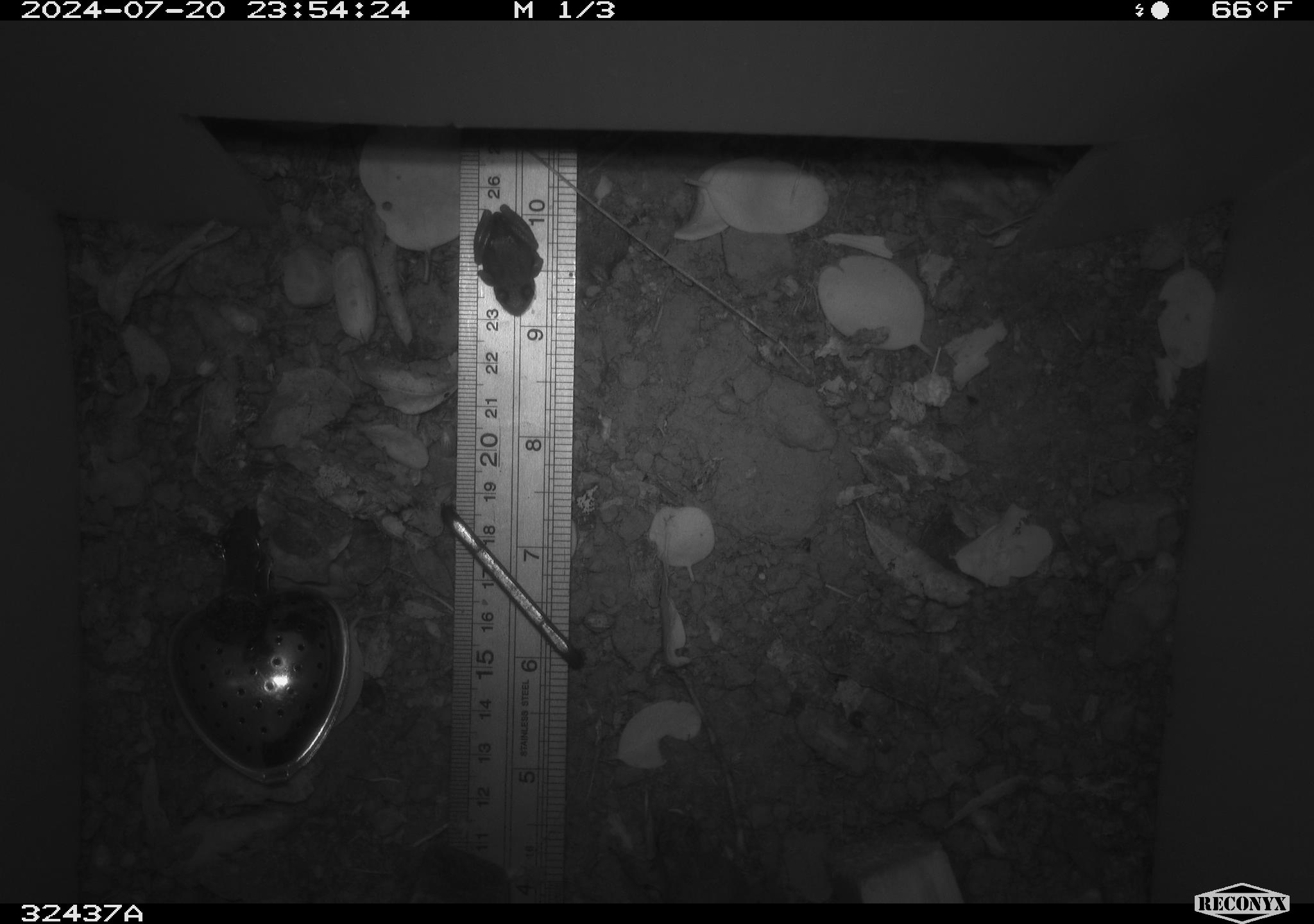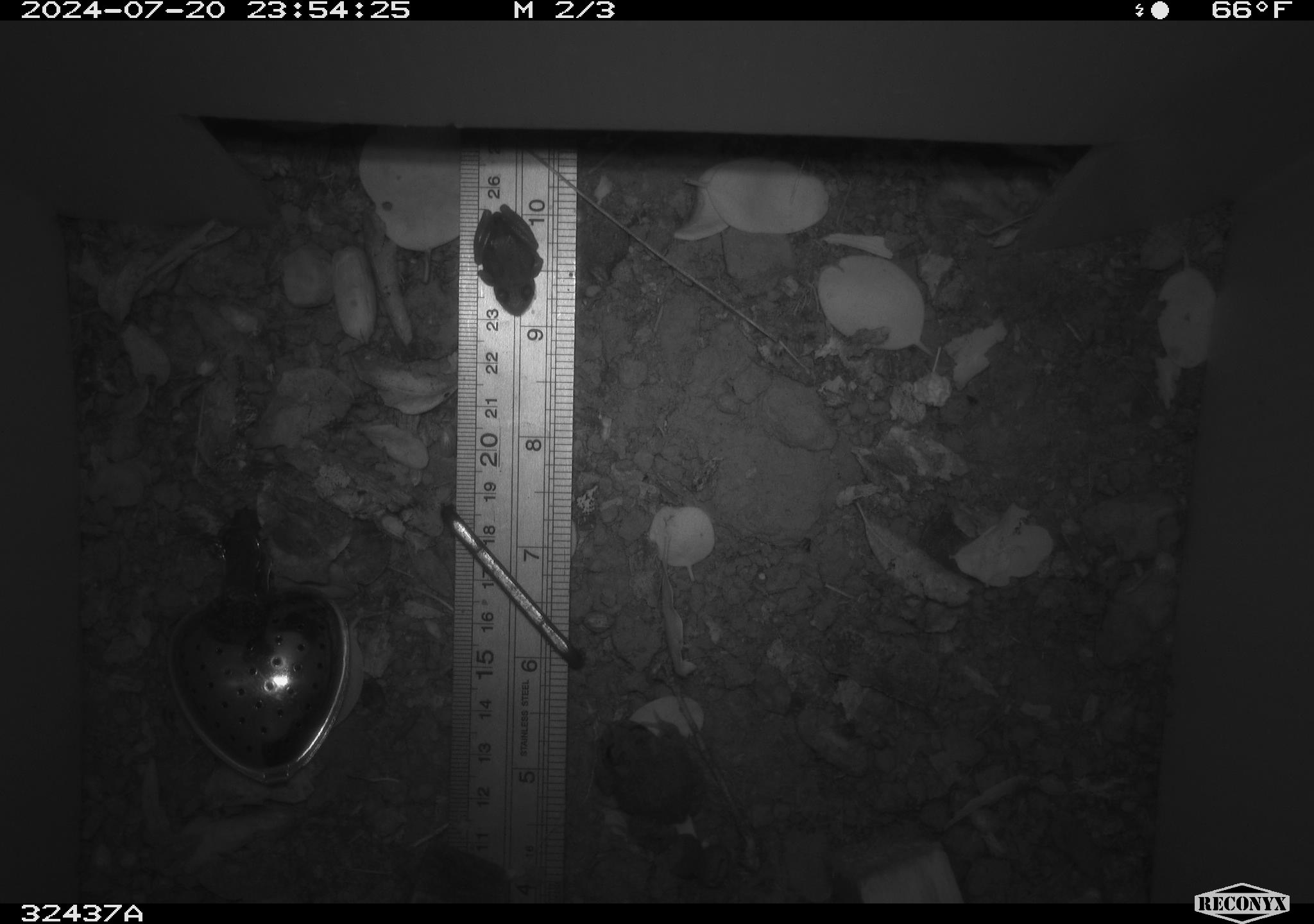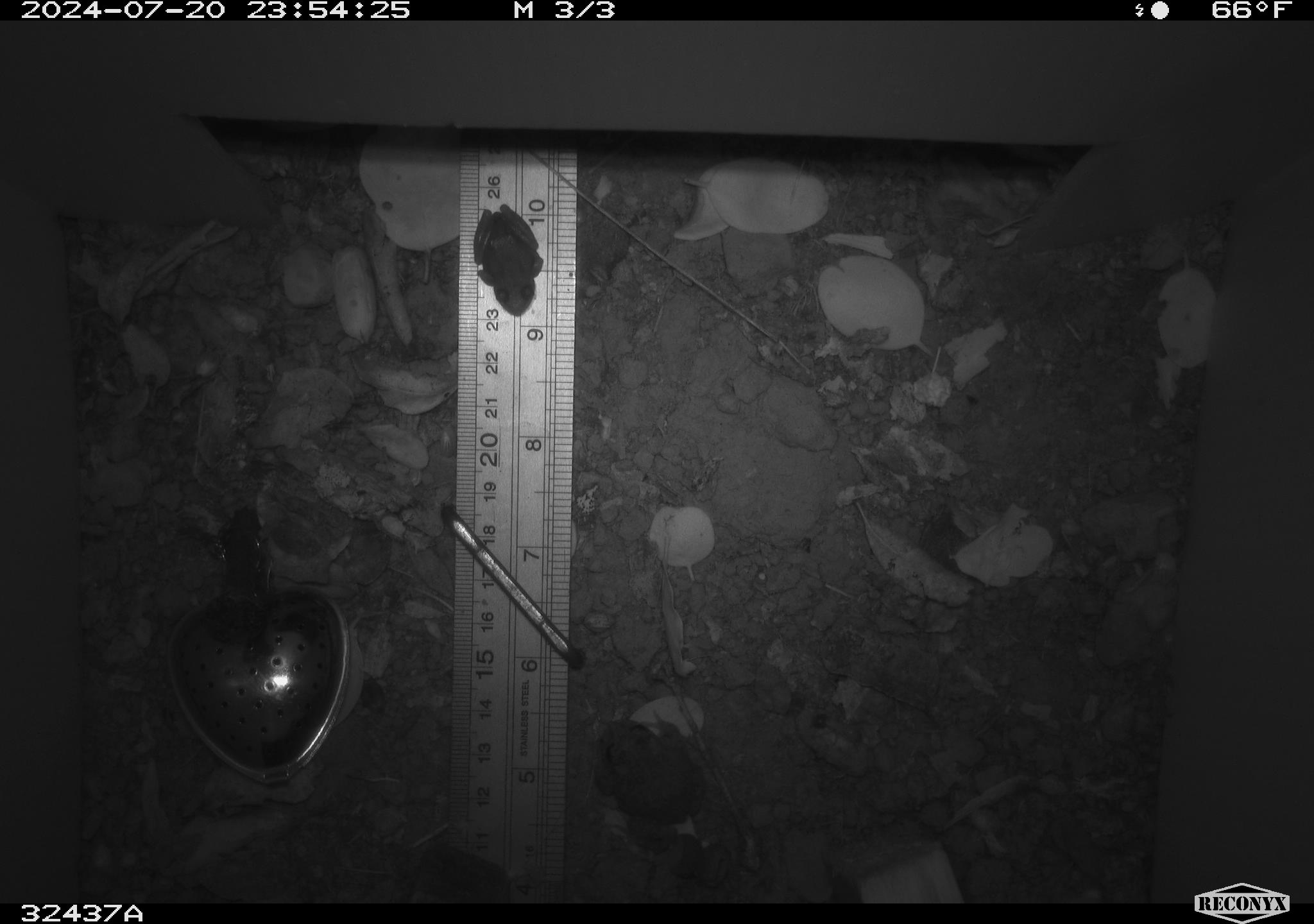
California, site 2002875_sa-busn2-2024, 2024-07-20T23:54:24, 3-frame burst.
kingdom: Animalia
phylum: Chordata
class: Amphibia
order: Anura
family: Hylidae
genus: Pseudacris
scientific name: Pseudacris regilla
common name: sierran treefrog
Sierran treefrog (Pseudacris regilla).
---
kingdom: Animalia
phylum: Chordata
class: Amphibia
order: Anura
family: Bufonidae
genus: Anaxyrus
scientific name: Anaxyrus boreas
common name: western toad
Western toad (Anaxyrus boreas).